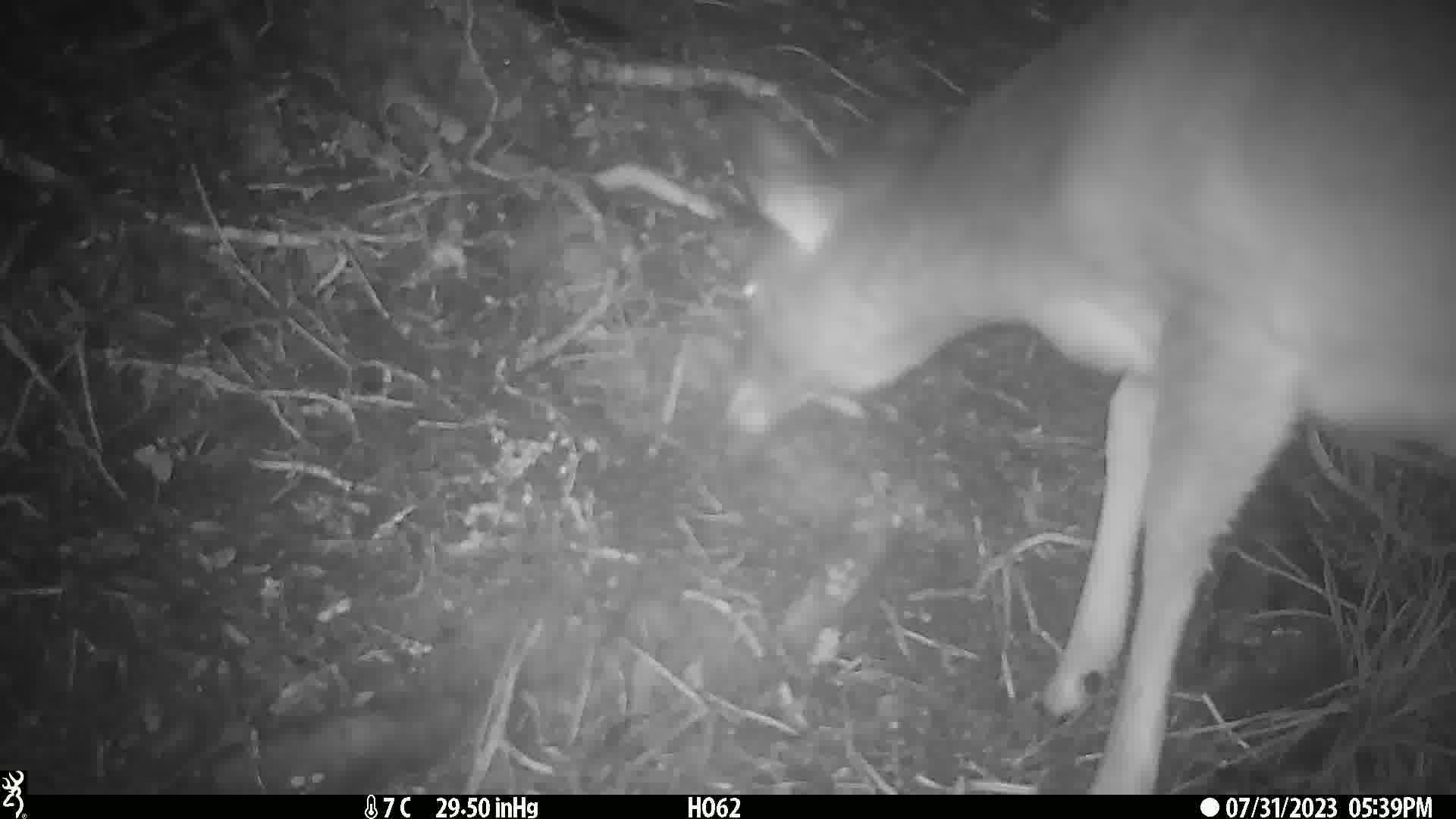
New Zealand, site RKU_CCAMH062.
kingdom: Animalia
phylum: Chordata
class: Mammalia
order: Artiodactyla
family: Cervidae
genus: Odocoileus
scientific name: Odocoileus virginianus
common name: white-tailed deer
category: white tailed deer